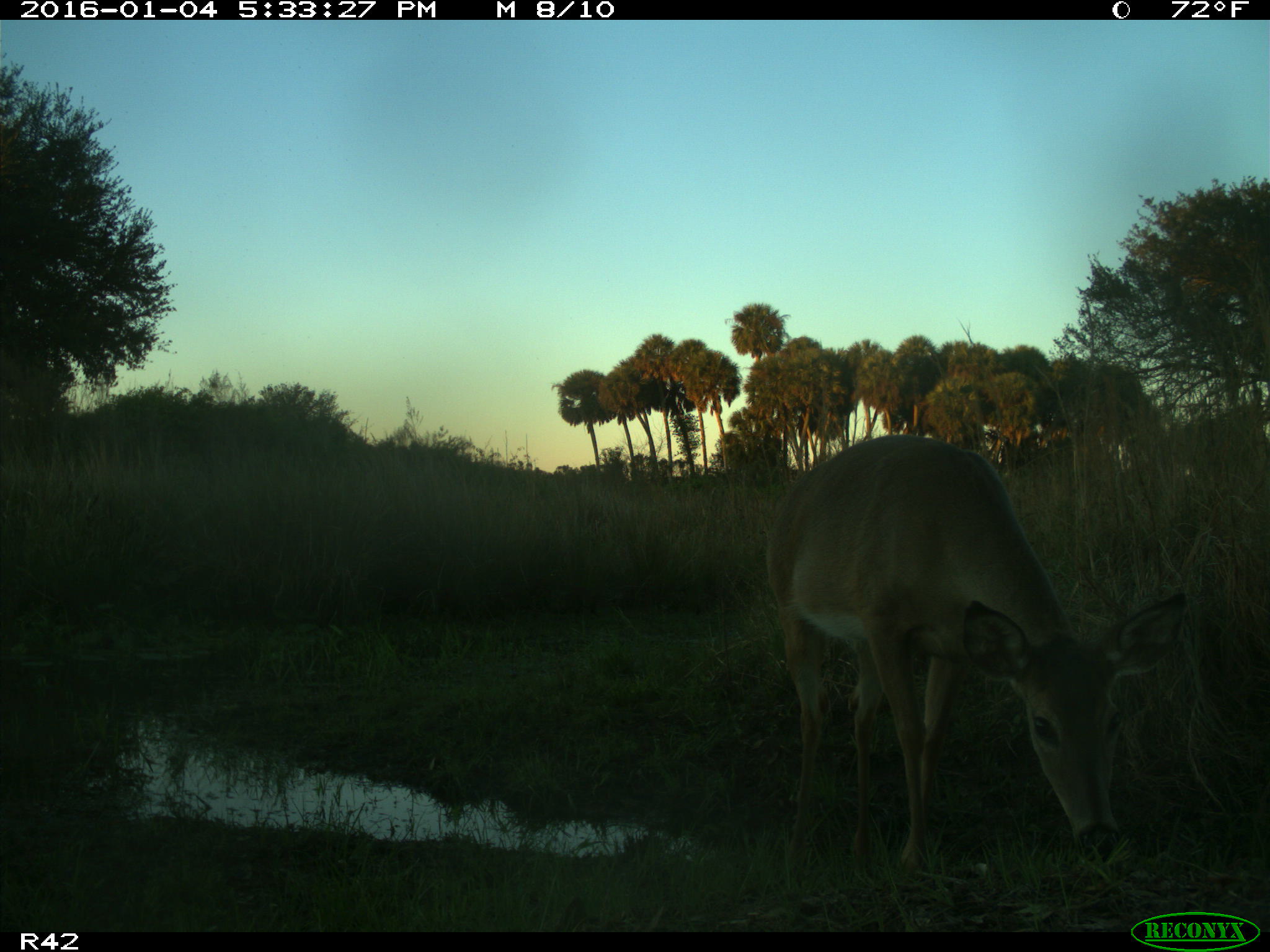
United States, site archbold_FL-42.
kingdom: Animalia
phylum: Chordata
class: Mammalia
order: Artiodactyla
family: Cervidae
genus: Odocoileus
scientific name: Odocoileus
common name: deer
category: unidentified deer